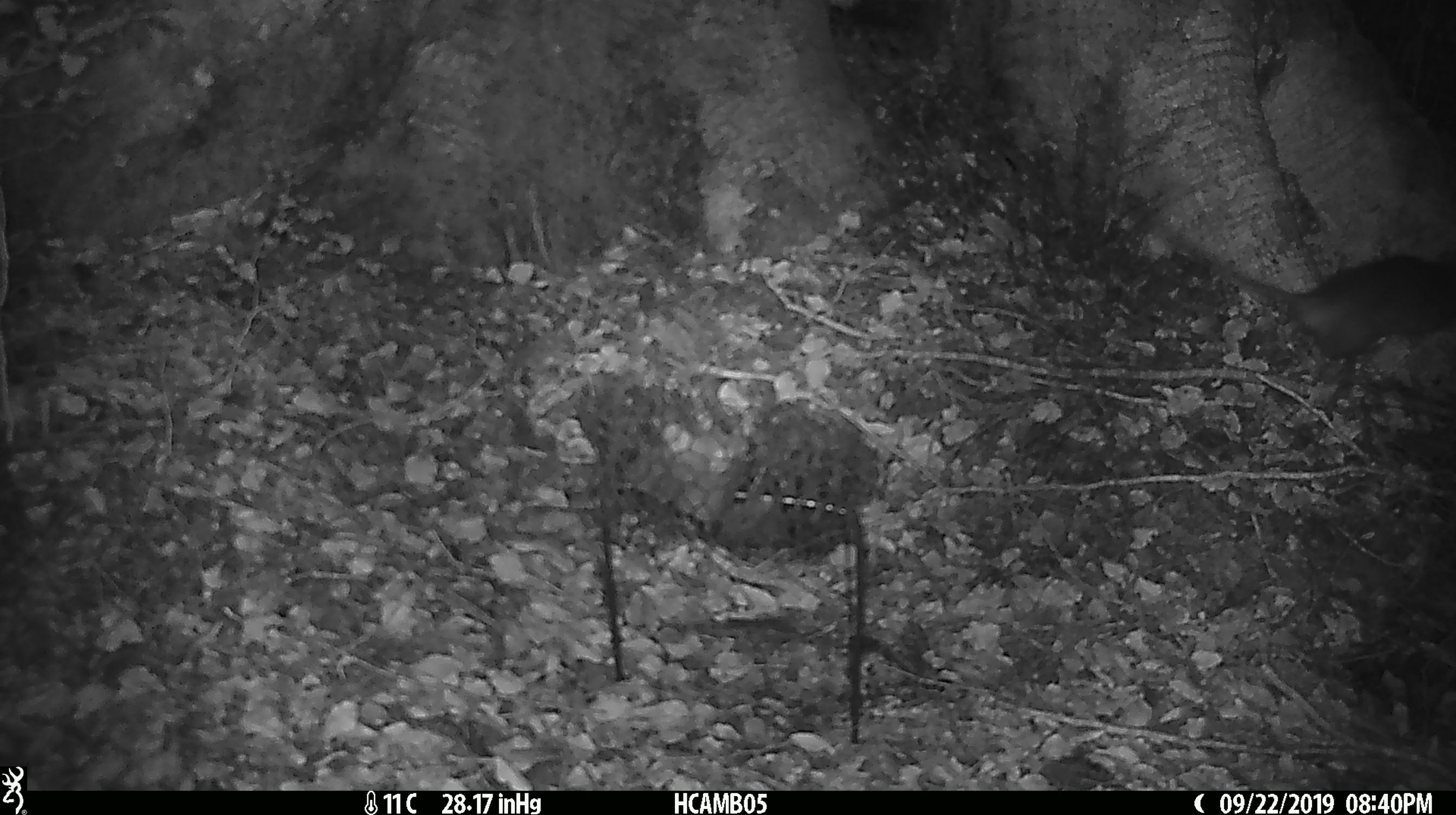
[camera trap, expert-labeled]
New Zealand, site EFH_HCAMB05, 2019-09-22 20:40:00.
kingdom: Animalia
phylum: Chordata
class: Mammalia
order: Rodentia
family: Muridae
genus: Rattus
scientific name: Rattus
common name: rat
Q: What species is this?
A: Rat (Rattus).